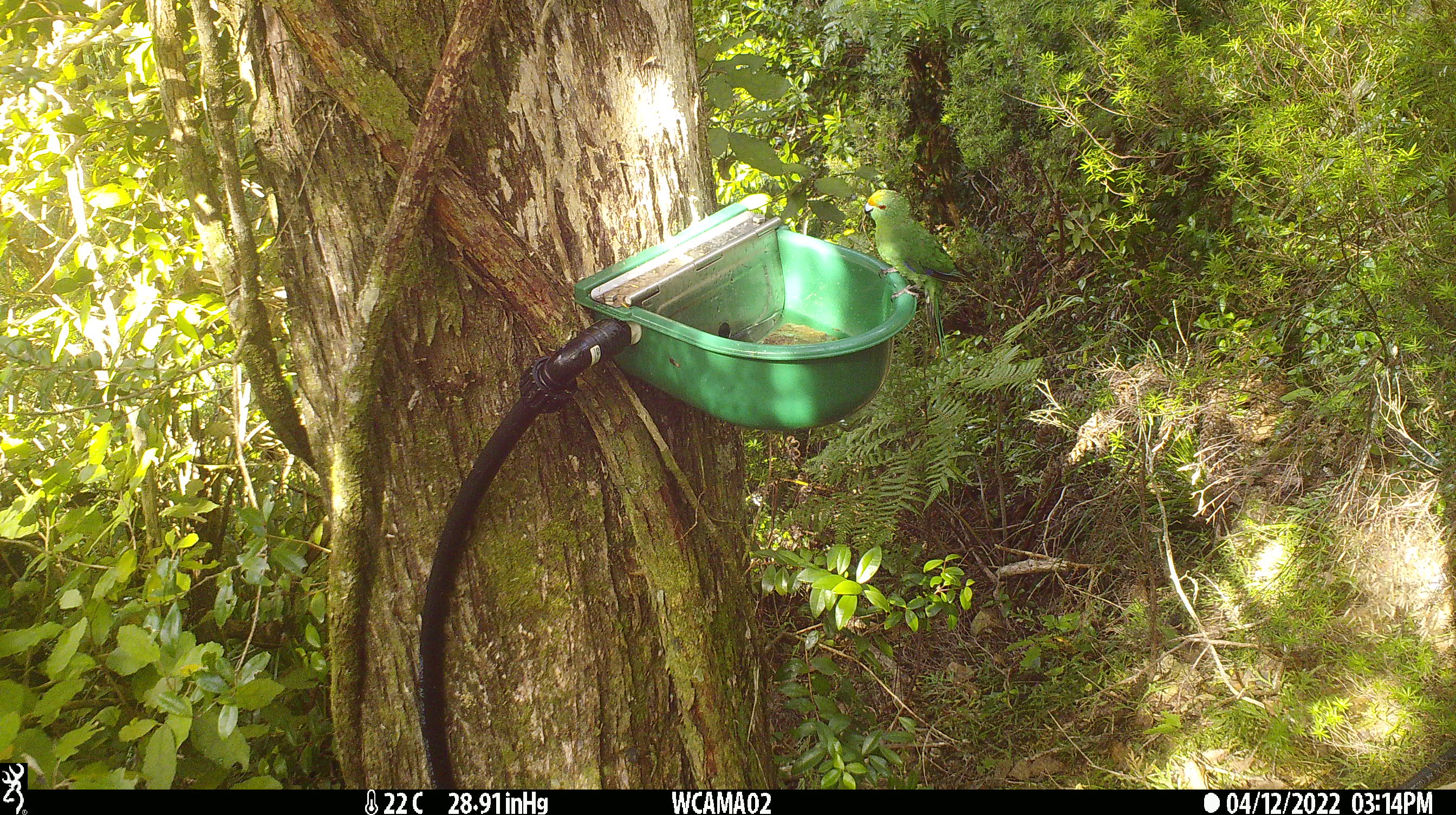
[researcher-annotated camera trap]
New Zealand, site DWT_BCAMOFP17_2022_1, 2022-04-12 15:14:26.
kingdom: Animalia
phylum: Chordata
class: Aves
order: Psittaciformes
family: Psittaculidae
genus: Cyanoramphus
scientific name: Cyanoramphus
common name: parakeet